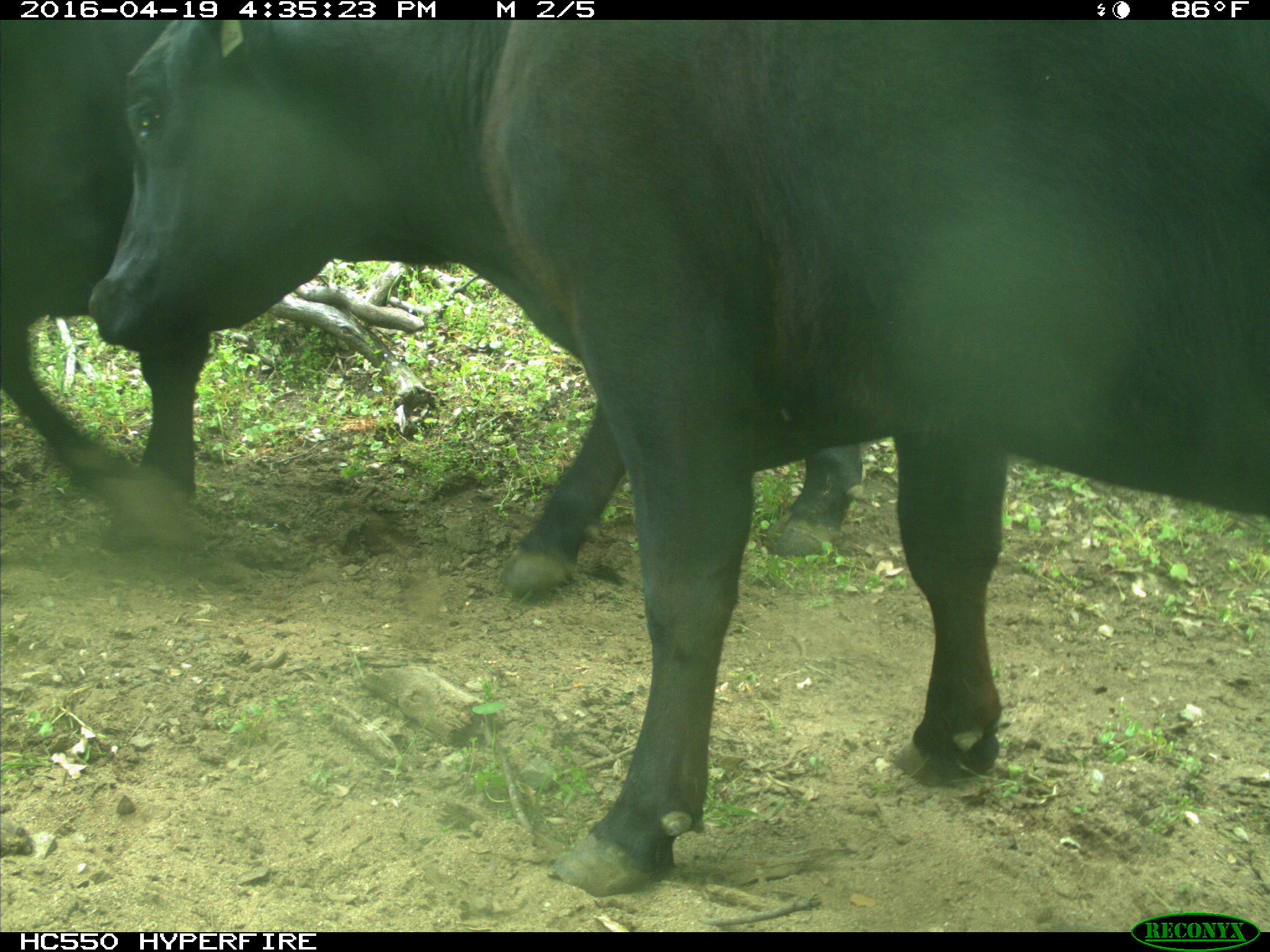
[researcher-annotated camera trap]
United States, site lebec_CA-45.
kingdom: Animalia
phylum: Chordata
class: Mammalia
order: Artiodactyla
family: Bovidae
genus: Bos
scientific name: Bos taurus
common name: domestic cow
Bos taurus (domestic cow).